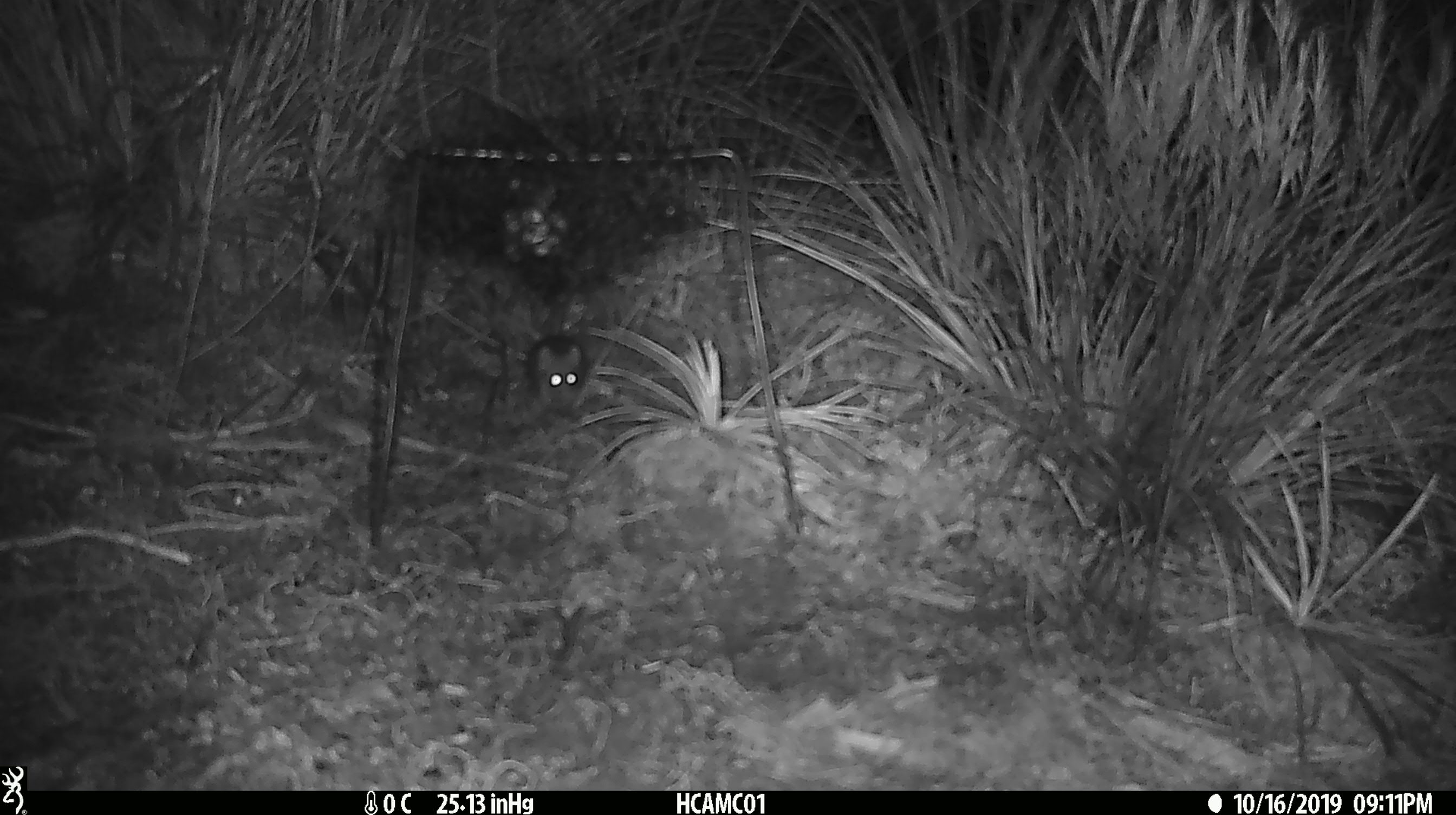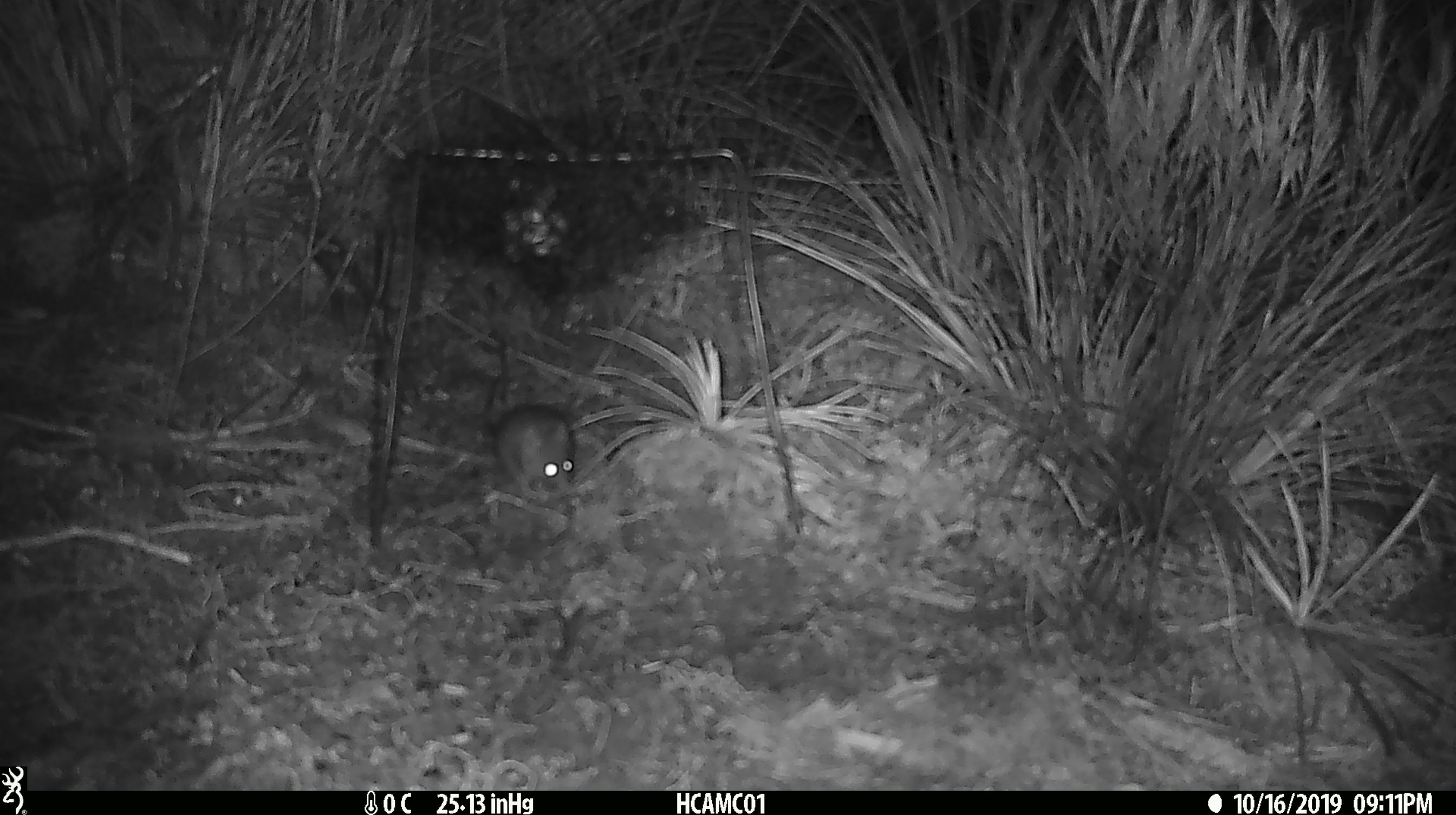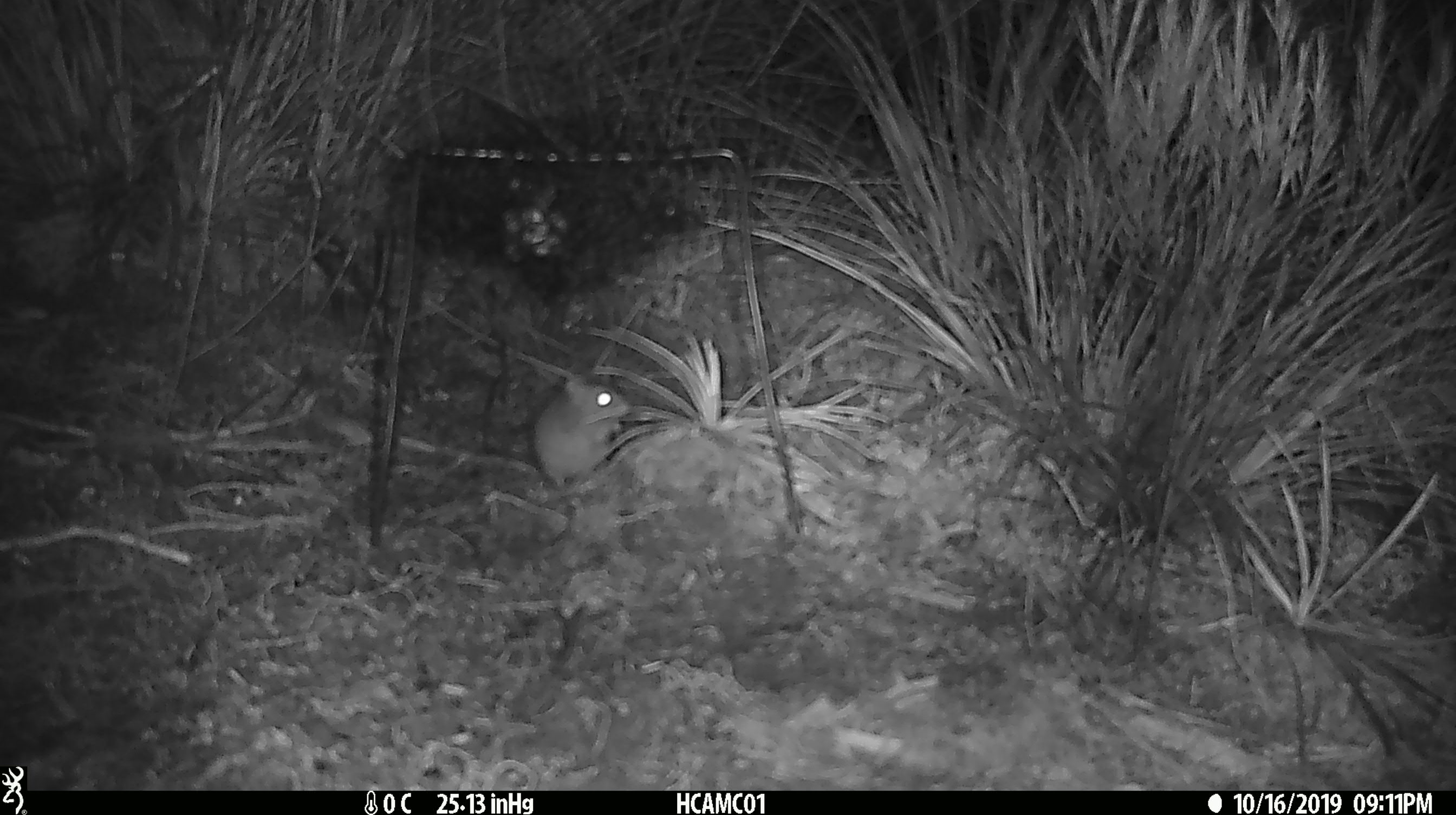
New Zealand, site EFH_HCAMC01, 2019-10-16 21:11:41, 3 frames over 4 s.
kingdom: Animalia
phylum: Chordata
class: Mammalia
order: Rodentia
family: Muridae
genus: Mus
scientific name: Mus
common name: mouse